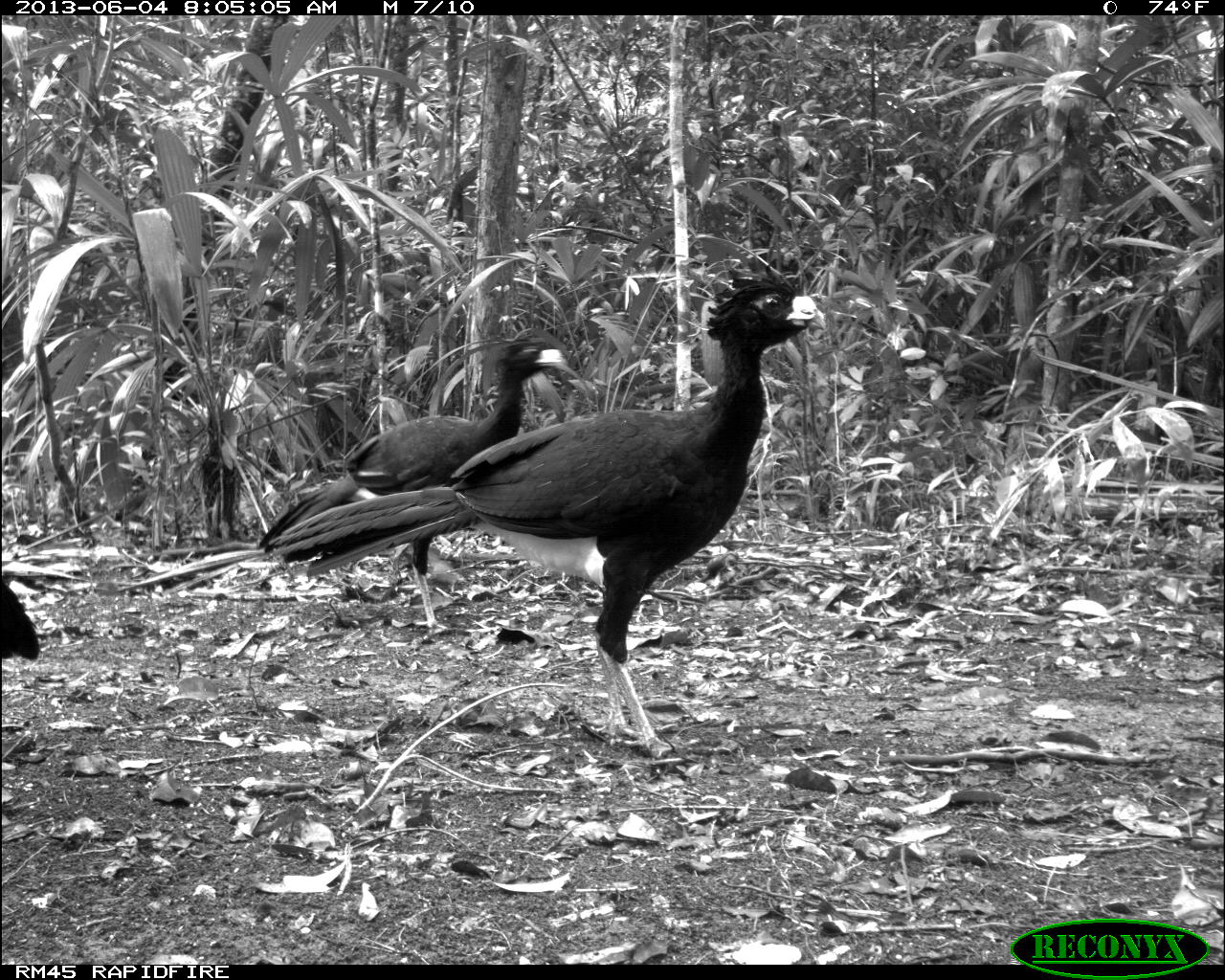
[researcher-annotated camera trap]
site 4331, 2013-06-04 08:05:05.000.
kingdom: Animalia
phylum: Chordata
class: Aves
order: Galliformes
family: Cracidae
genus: Crax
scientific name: Crax rubra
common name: great curassow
Crax rubra (great curassow), count 5.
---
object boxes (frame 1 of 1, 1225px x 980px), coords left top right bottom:
crax rubra: 265 252 827 750; 256 333 566 637; 1 578 39 661